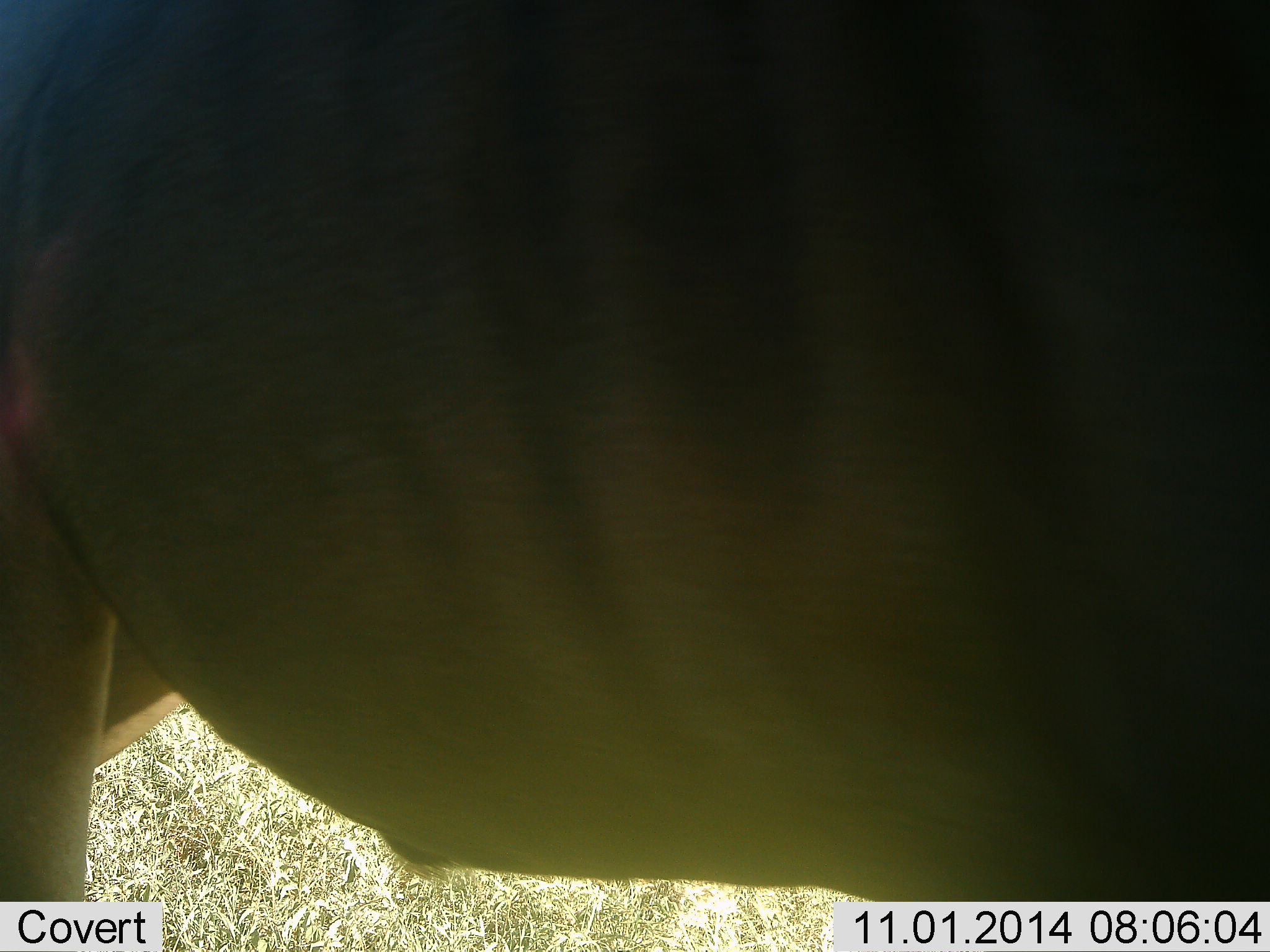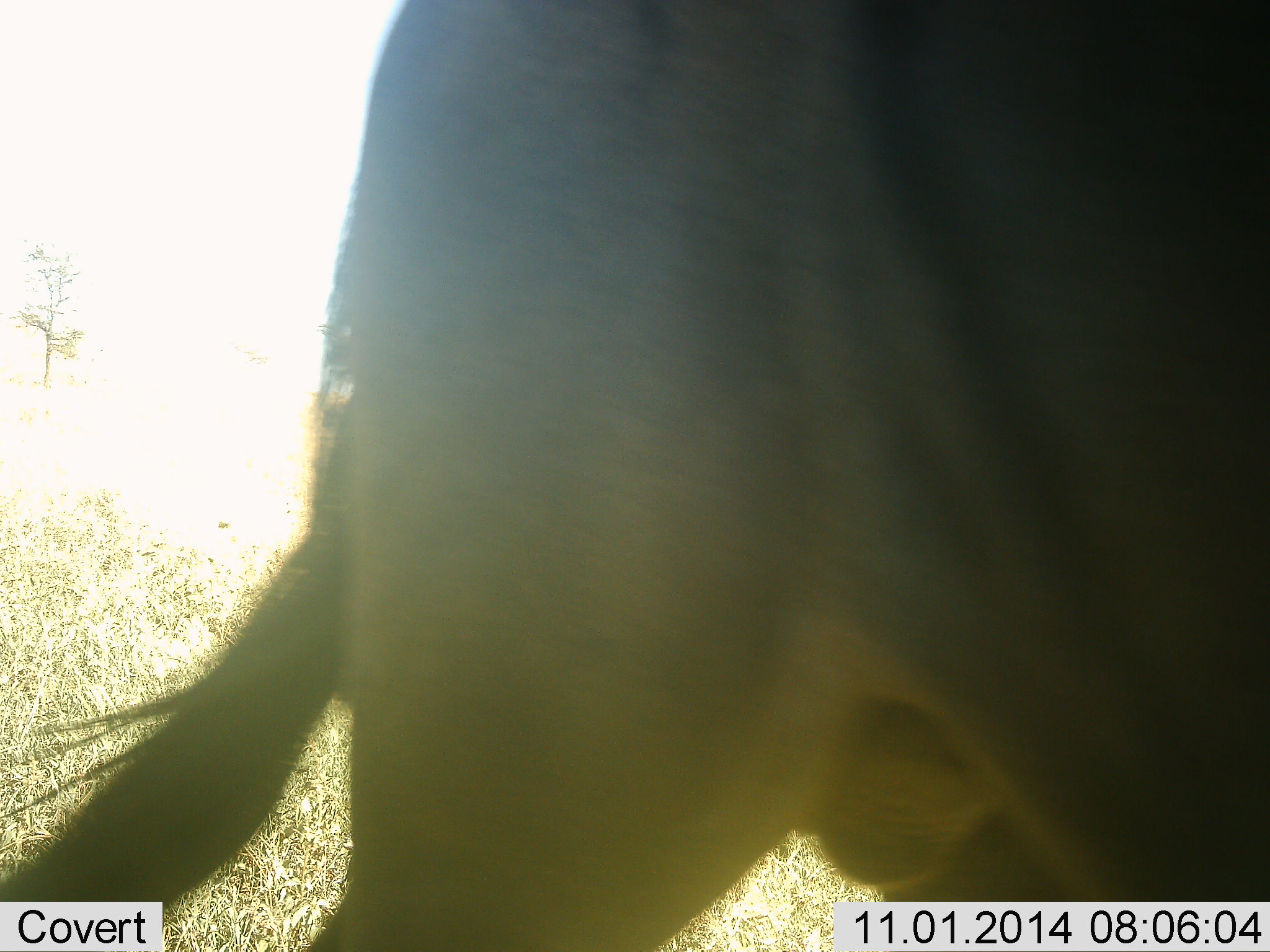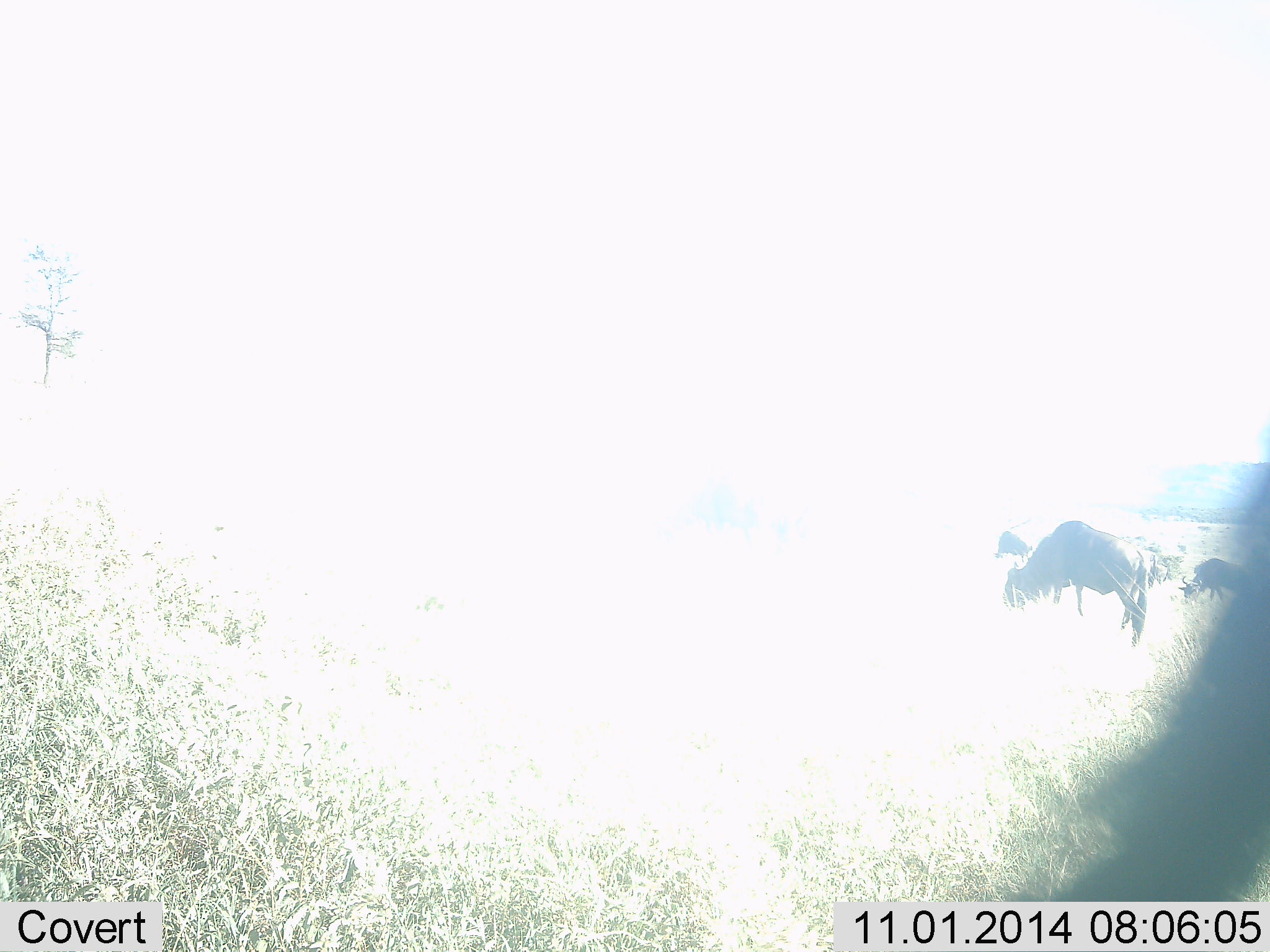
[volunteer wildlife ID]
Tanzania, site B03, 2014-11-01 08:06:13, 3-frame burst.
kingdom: Animalia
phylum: Chordata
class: Mammalia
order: Artiodactyla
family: Bovidae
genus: Connochaetes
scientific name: Connochaetes taurinus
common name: blue wildebeest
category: wildebeest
Wildebeest (blue wildebeest) (Connochaetes taurinus), count 1. Behavior (volunteer vote fractions): standing 20%, resting 0%, moving 80%, interacting 0%. Young present (vote fraction): 0%. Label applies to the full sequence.